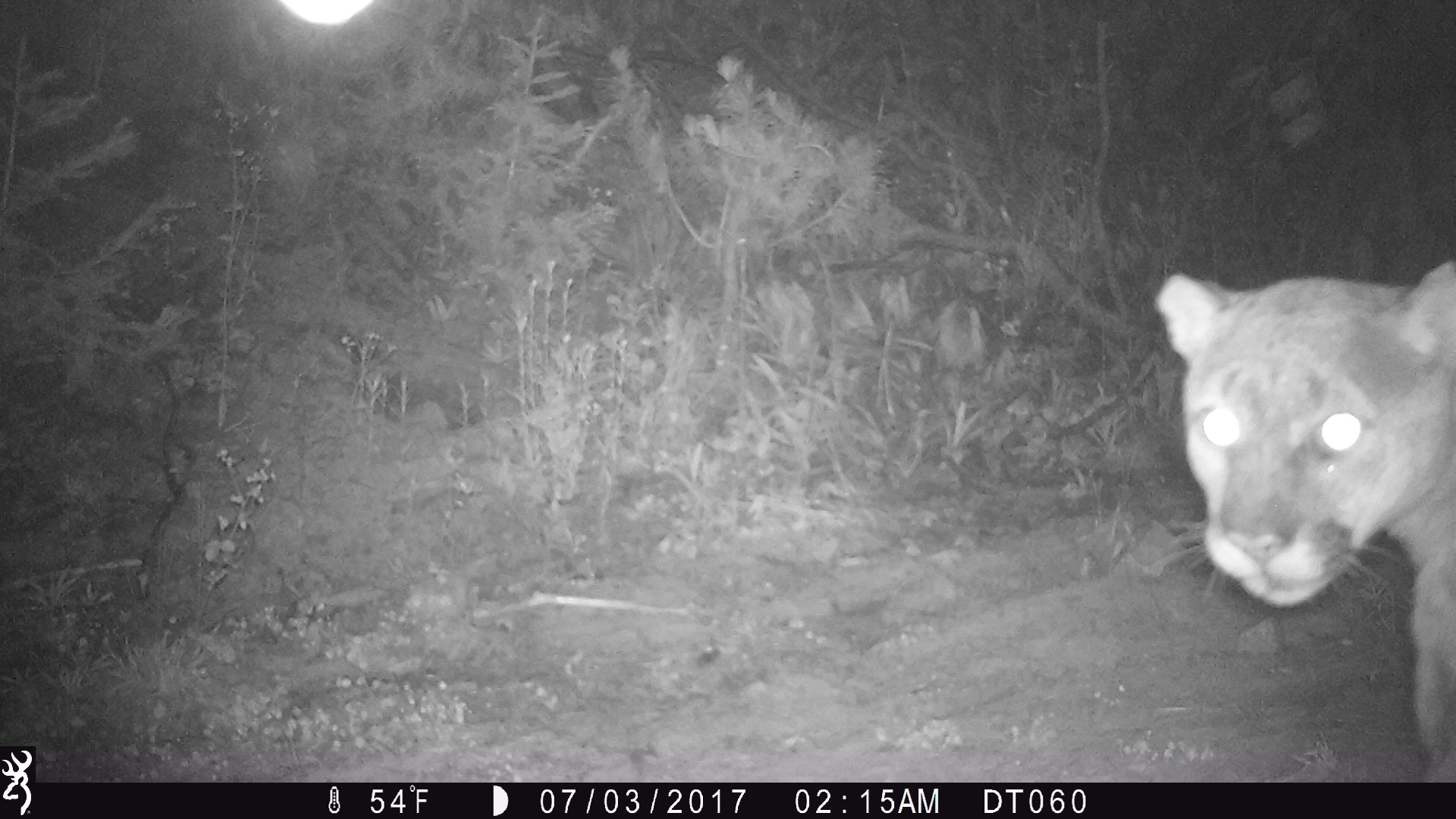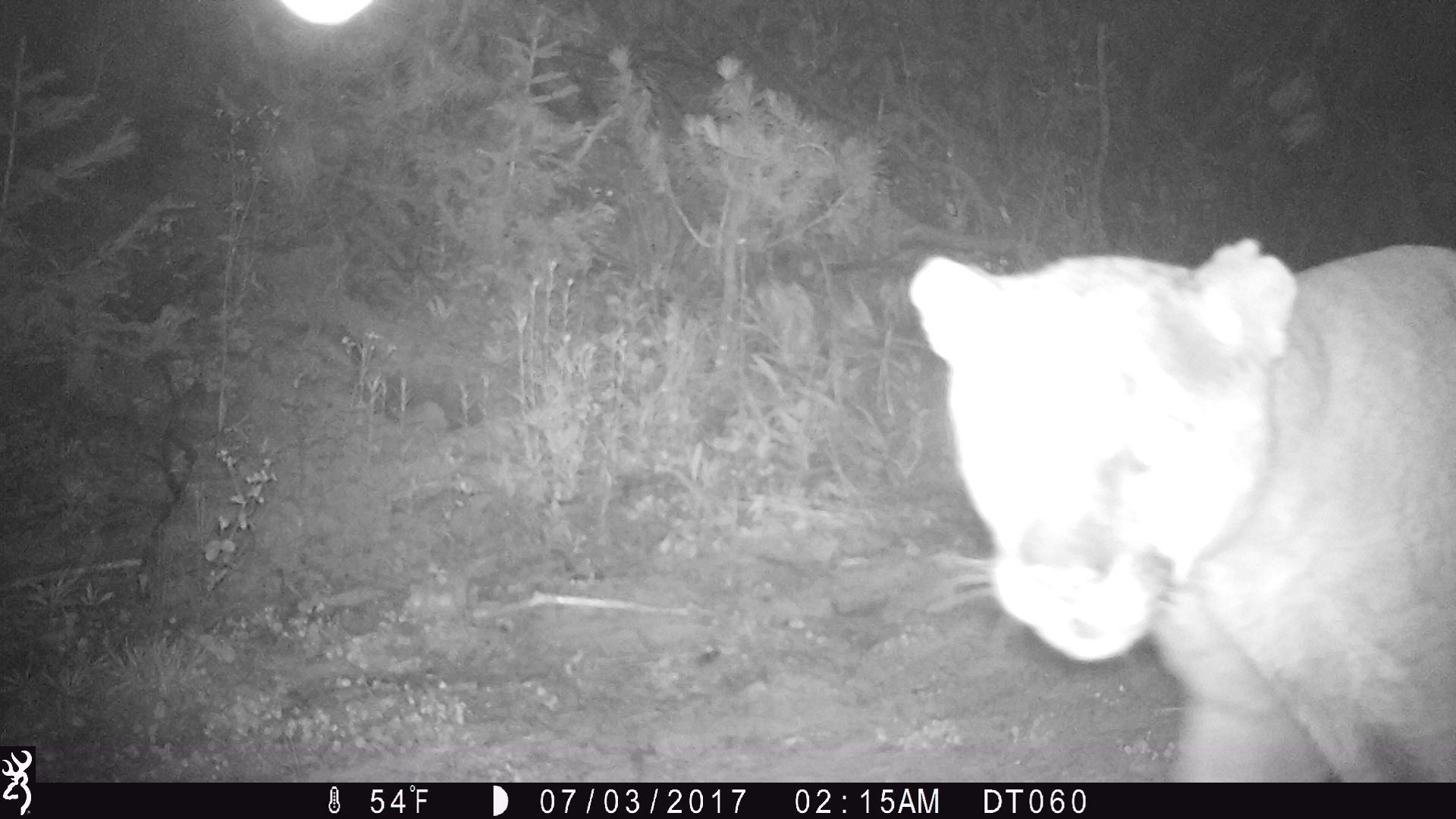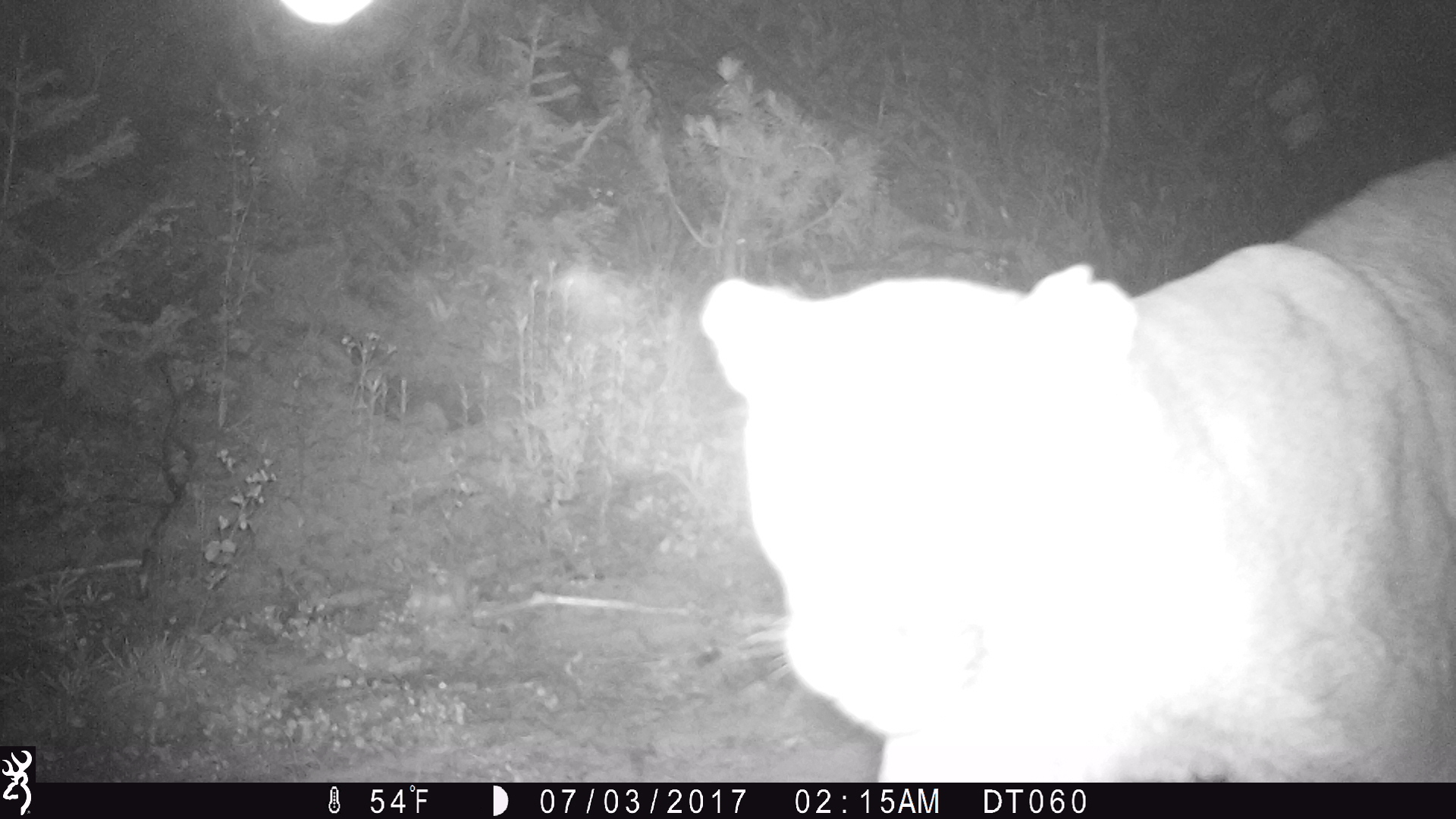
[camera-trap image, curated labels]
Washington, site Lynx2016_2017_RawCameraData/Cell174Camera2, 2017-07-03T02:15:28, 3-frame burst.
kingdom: Animalia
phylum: Chordata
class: Mammalia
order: Carnivora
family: Felidae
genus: Puma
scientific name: Puma concolor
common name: mountain lion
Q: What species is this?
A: Puma concolor (mountain lion).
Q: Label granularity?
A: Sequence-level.